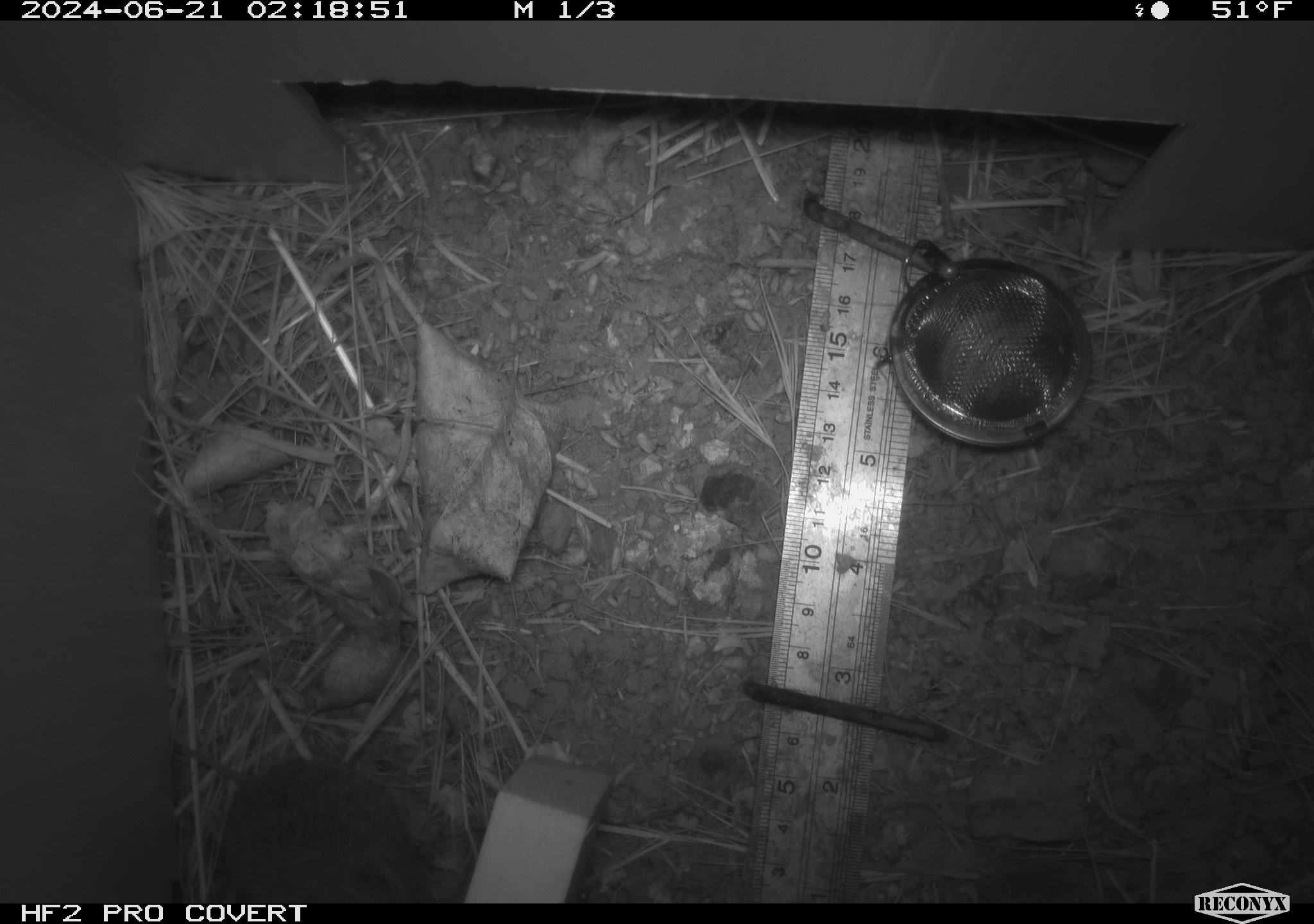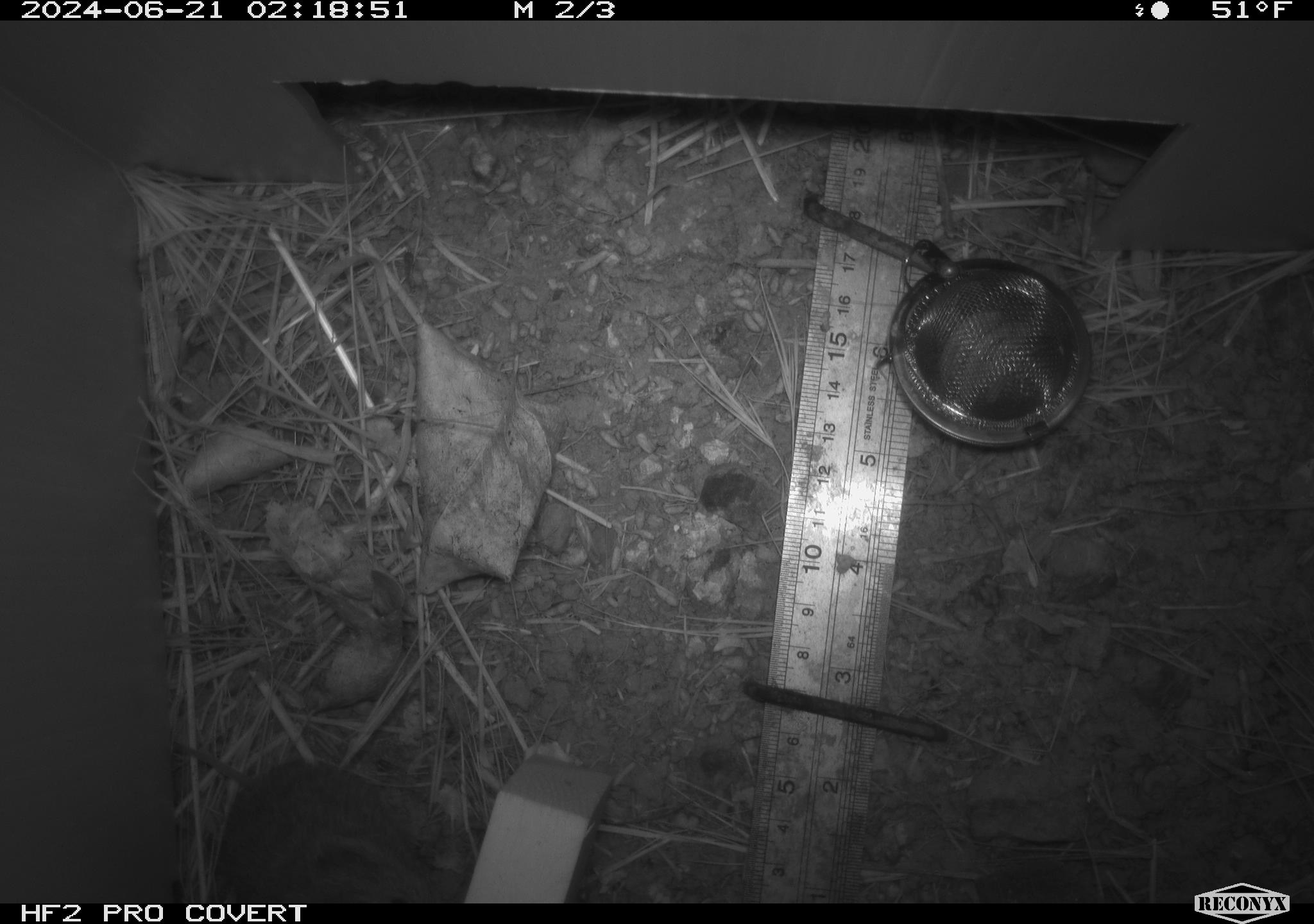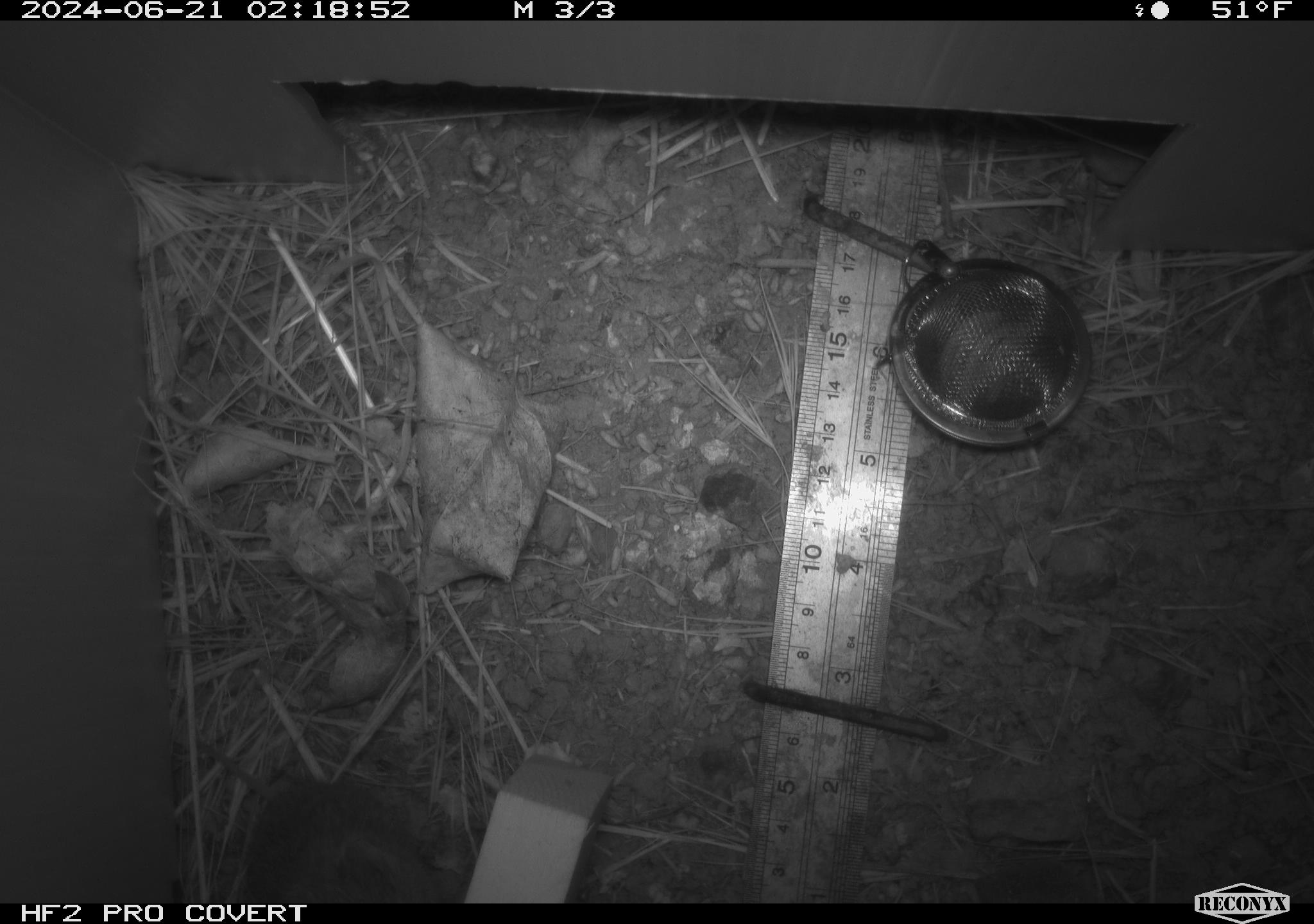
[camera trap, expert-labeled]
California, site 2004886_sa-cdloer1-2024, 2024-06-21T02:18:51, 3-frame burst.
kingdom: Animalia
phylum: Chordata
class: Mammalia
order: Rodentia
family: Cricetidae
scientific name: Arvicolinae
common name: voles, lemmings, and muskrats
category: arvicolinae subfamily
Arvicolinae subfamily (voles, lemmings, and muskrats) (Arvicolinae).